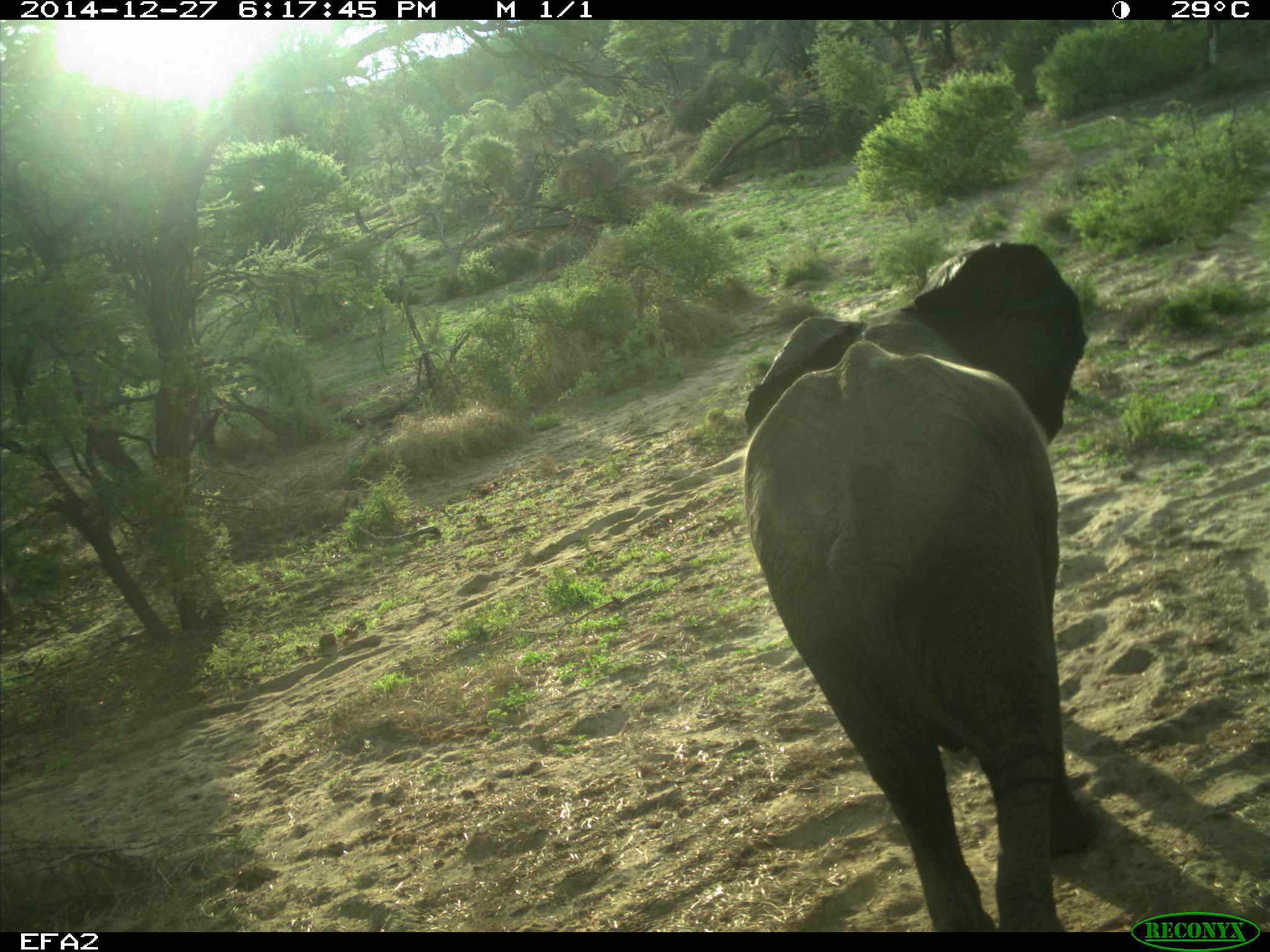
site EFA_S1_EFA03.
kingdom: Animalia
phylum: Chordata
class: Mammalia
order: Proboscidea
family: Elephantidae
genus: Loxodonta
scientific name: Loxodonta africana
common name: african bush elephant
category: elephant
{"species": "elephant (african bush elephant) (Loxodonta africana)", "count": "1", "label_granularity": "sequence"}